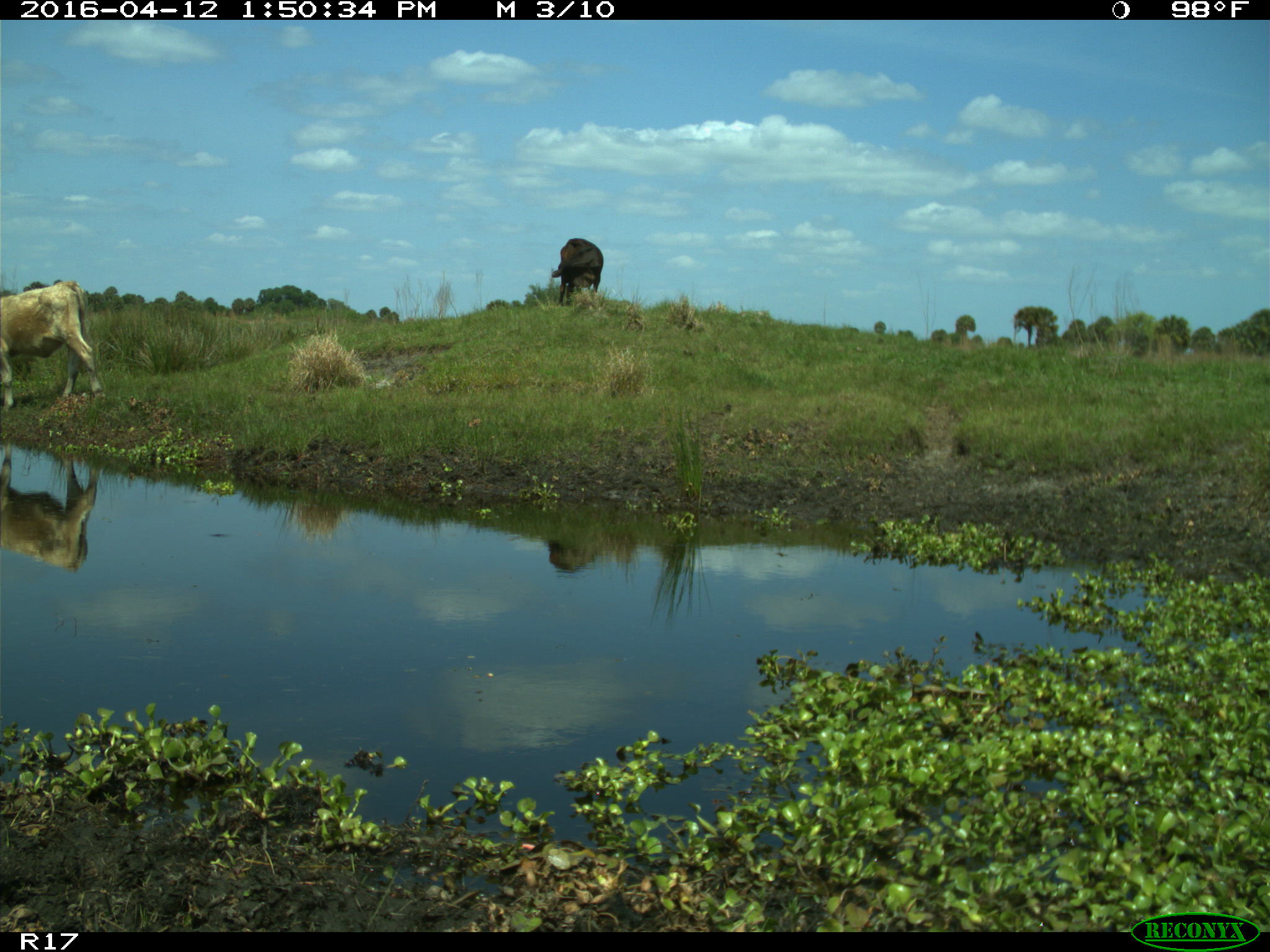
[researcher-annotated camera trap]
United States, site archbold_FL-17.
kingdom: Animalia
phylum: Chordata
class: Mammalia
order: Artiodactyla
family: Bovidae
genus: Bos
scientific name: Bos taurus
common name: domestic cow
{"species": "Bos taurus (domestic cow)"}